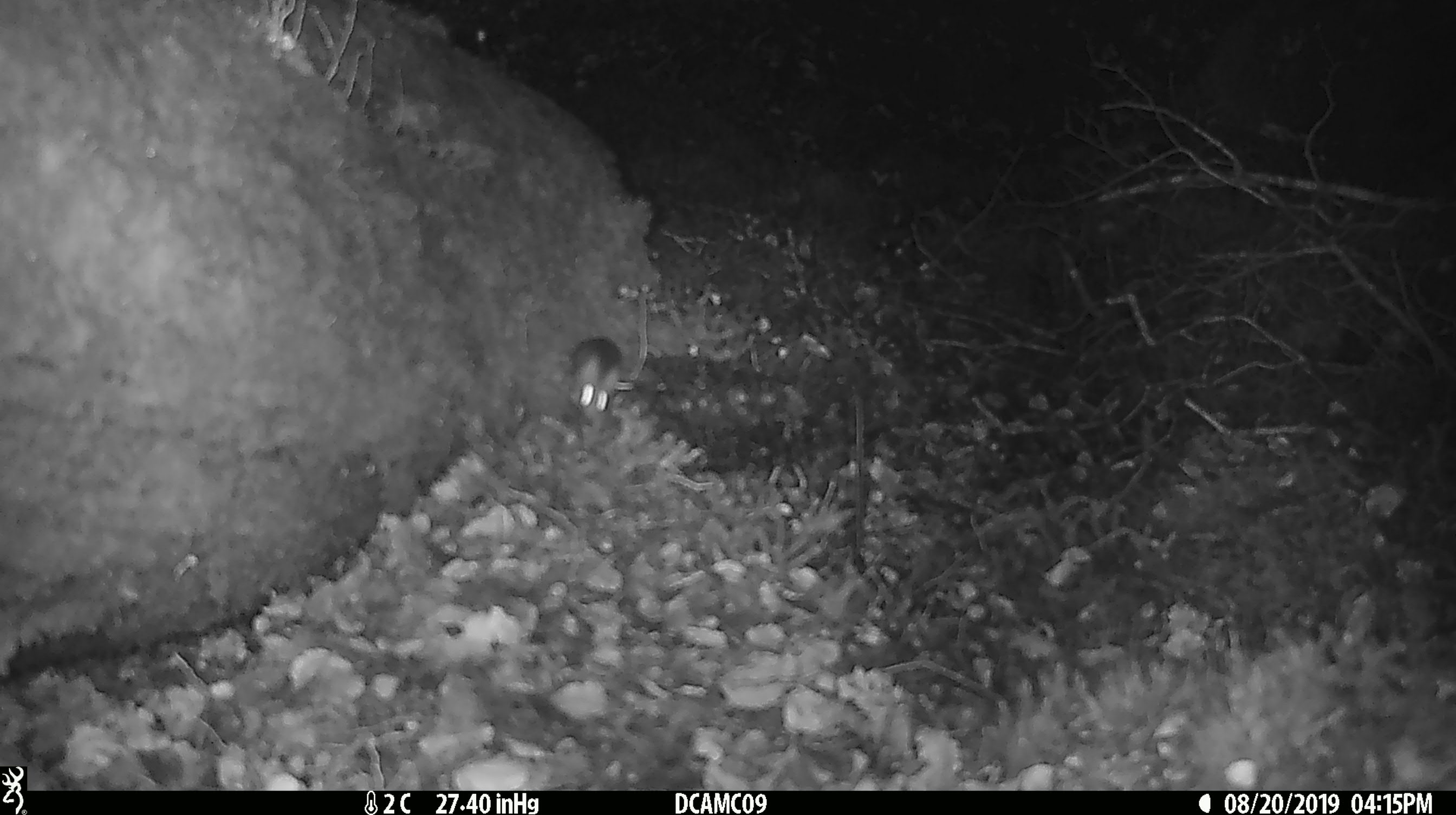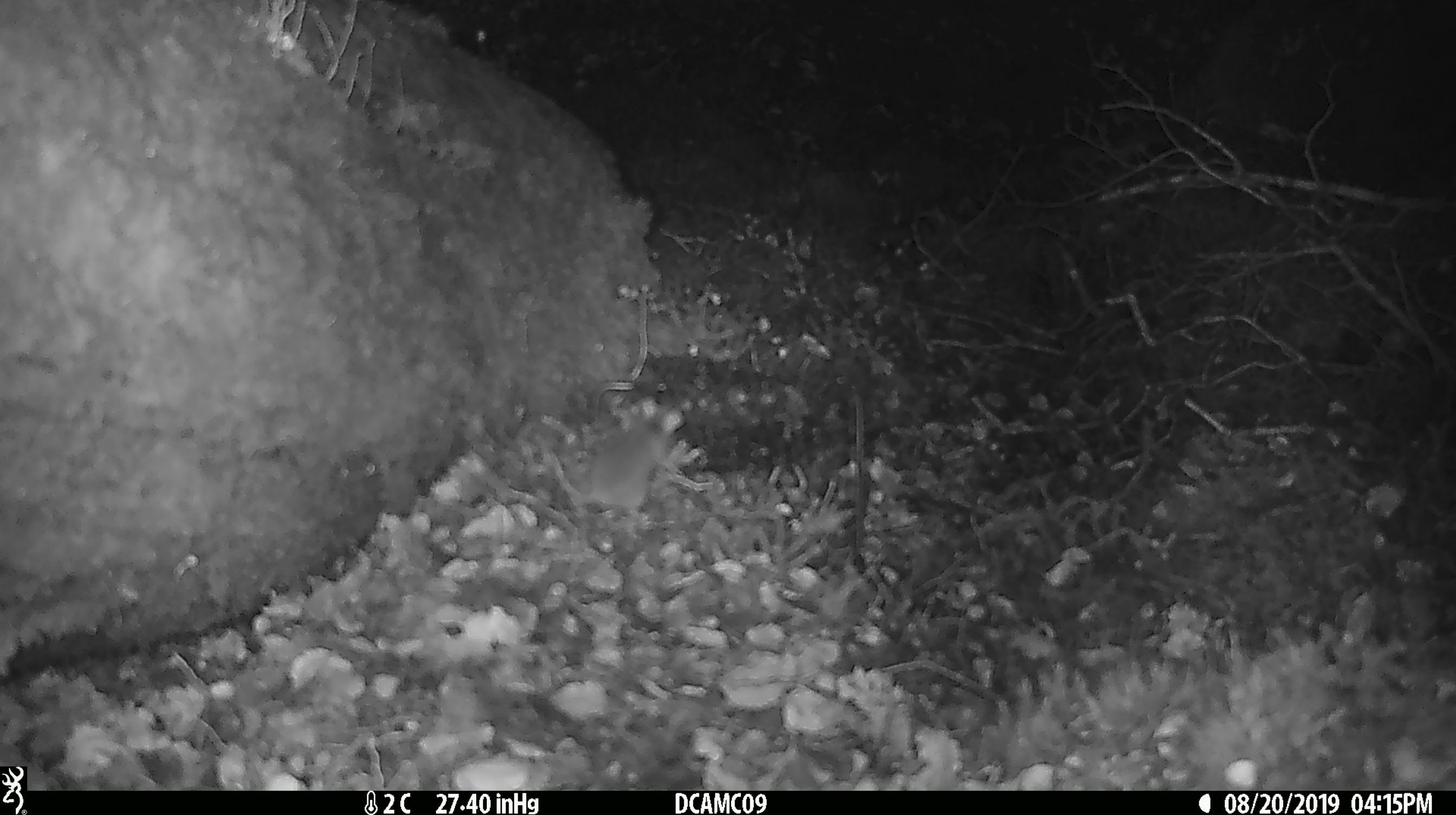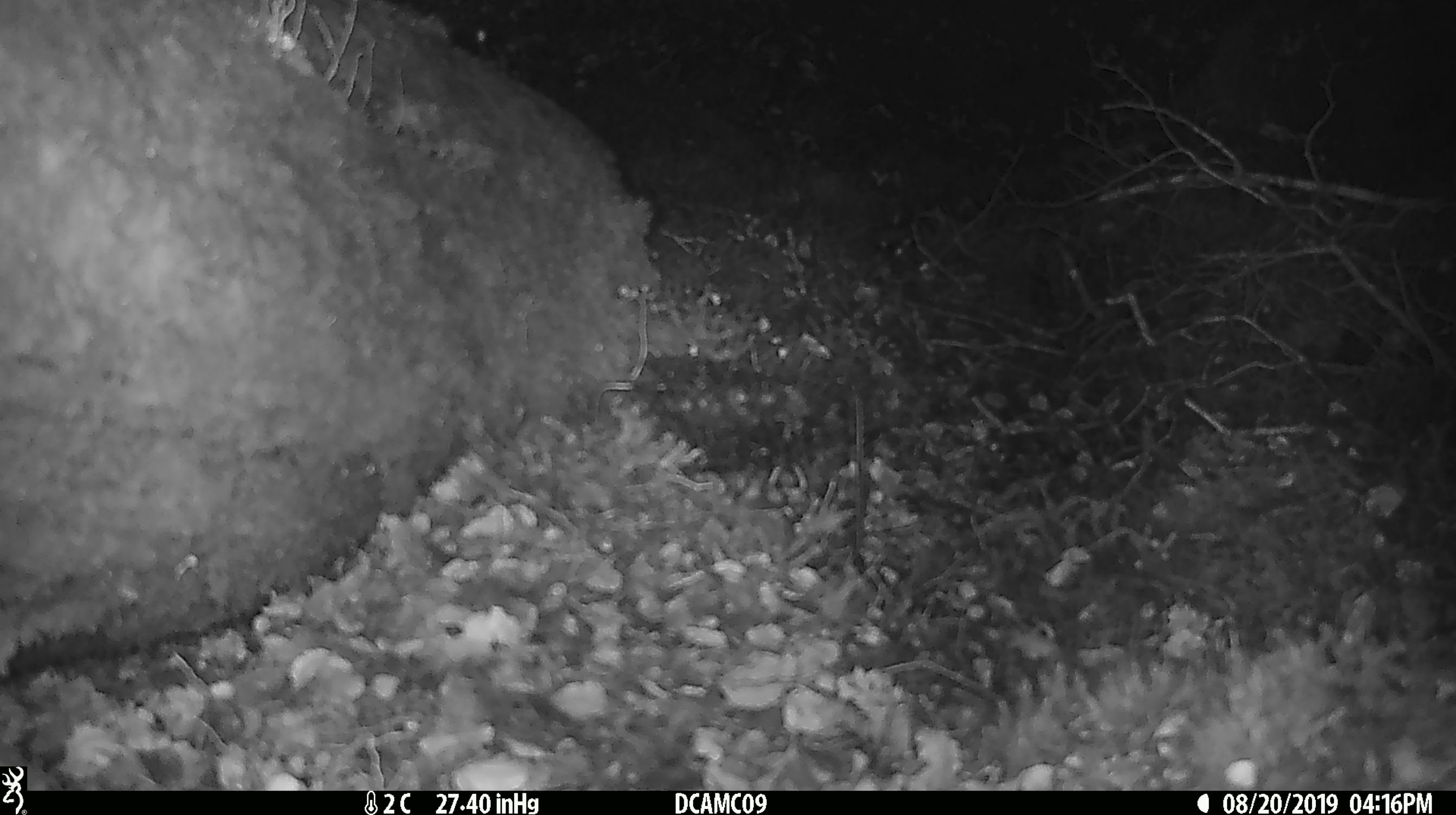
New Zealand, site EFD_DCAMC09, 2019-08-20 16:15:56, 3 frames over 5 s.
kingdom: Animalia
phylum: Chordata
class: Mammalia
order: Rodentia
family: Muridae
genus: Mus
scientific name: Mus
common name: mouse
Mouse (Mus).